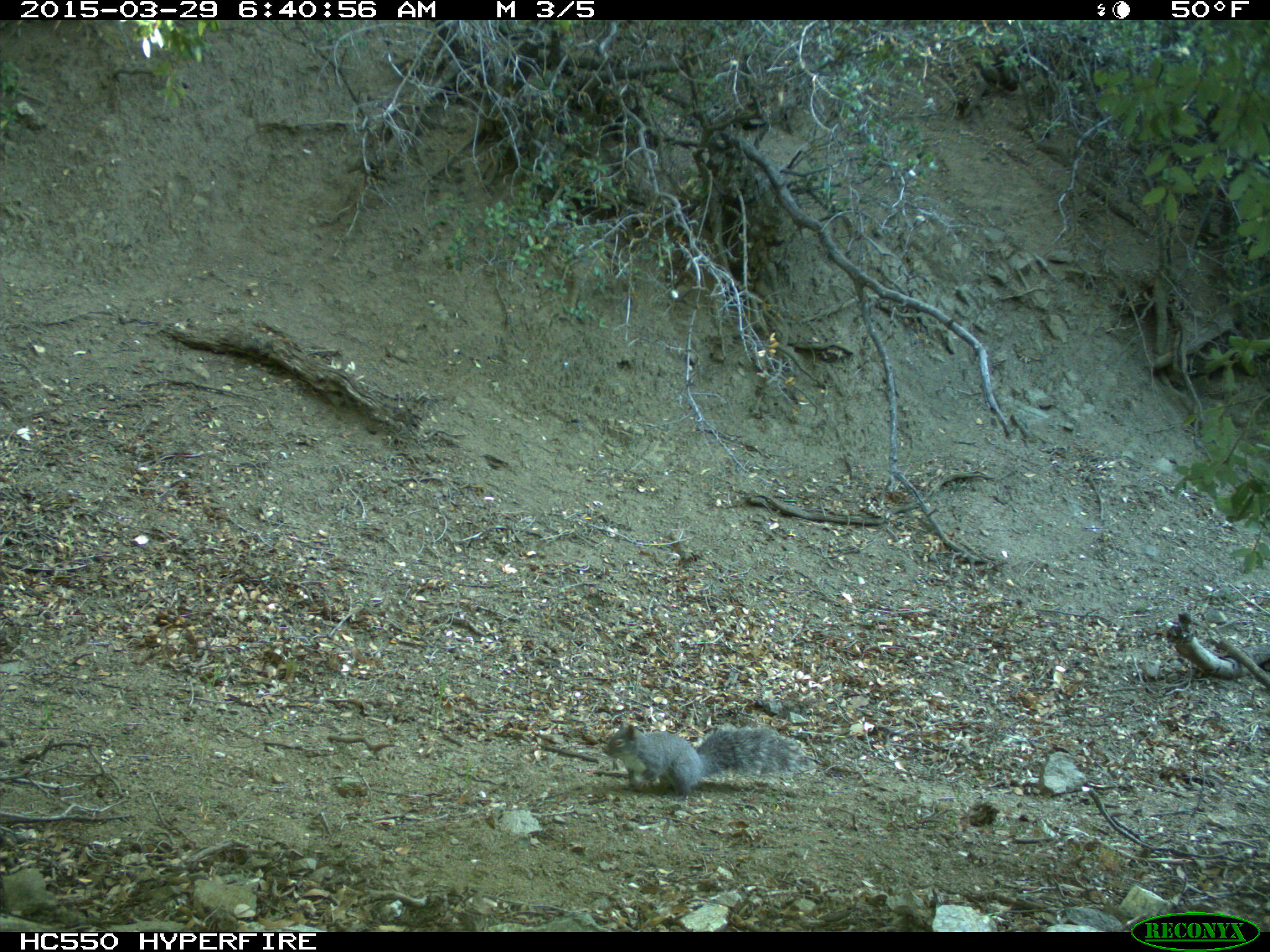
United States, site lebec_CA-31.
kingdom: Animalia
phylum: Chordata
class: Mammalia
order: Rodentia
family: Sciuridae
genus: Sciurus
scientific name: Sciurus carolinensis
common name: eastern gray squirrel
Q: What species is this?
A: Sciurus carolinensis (eastern gray squirrel).